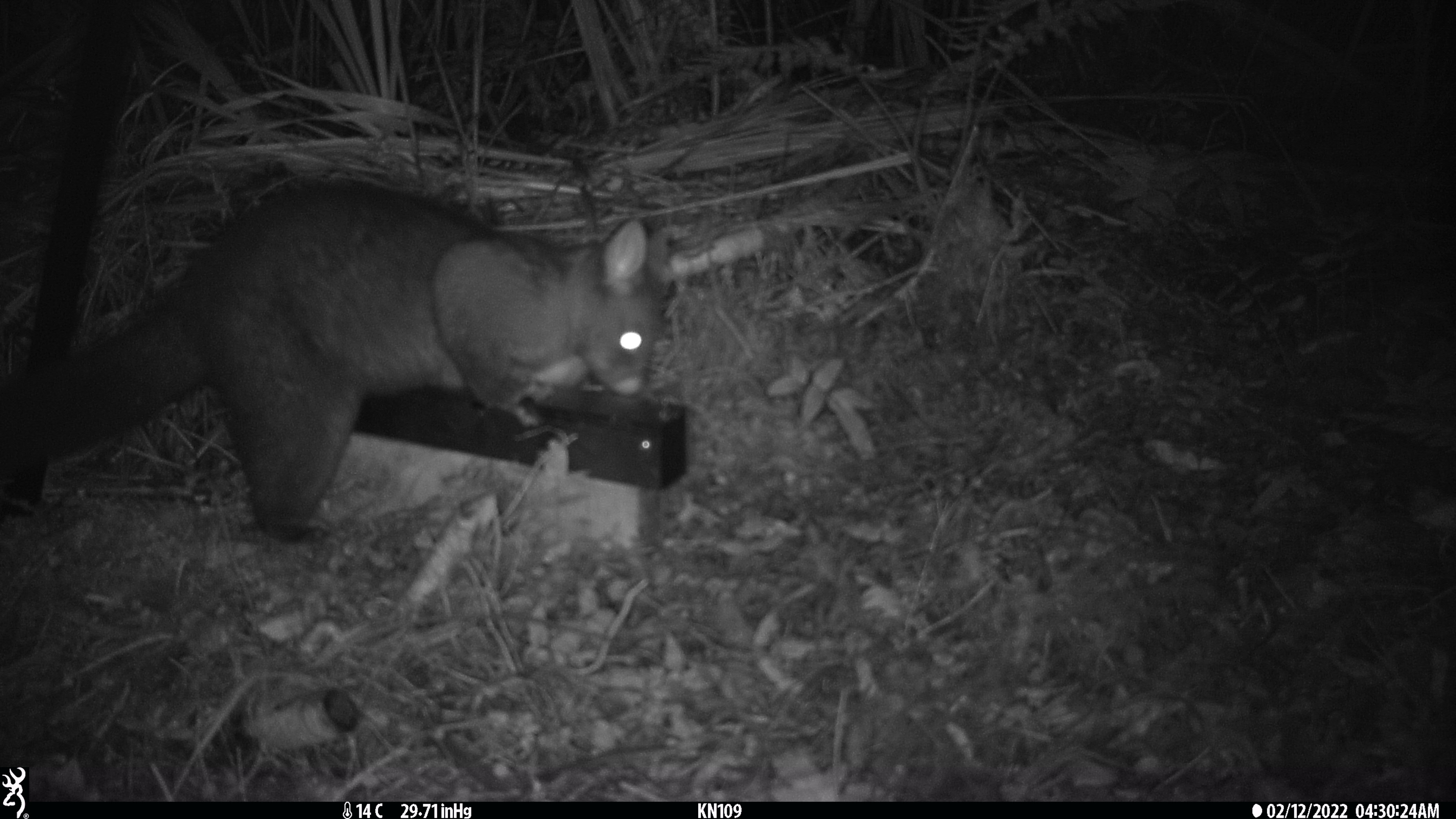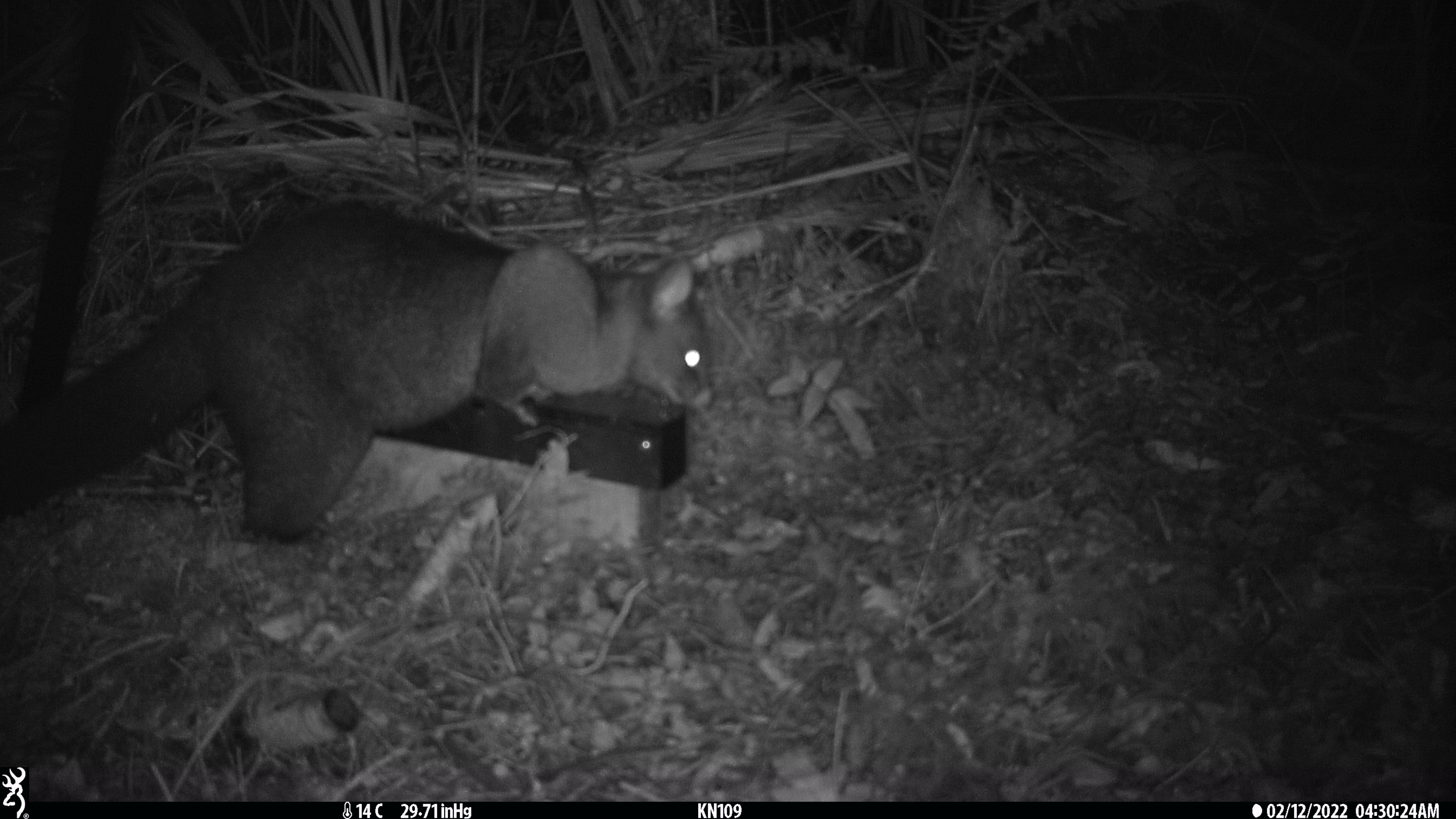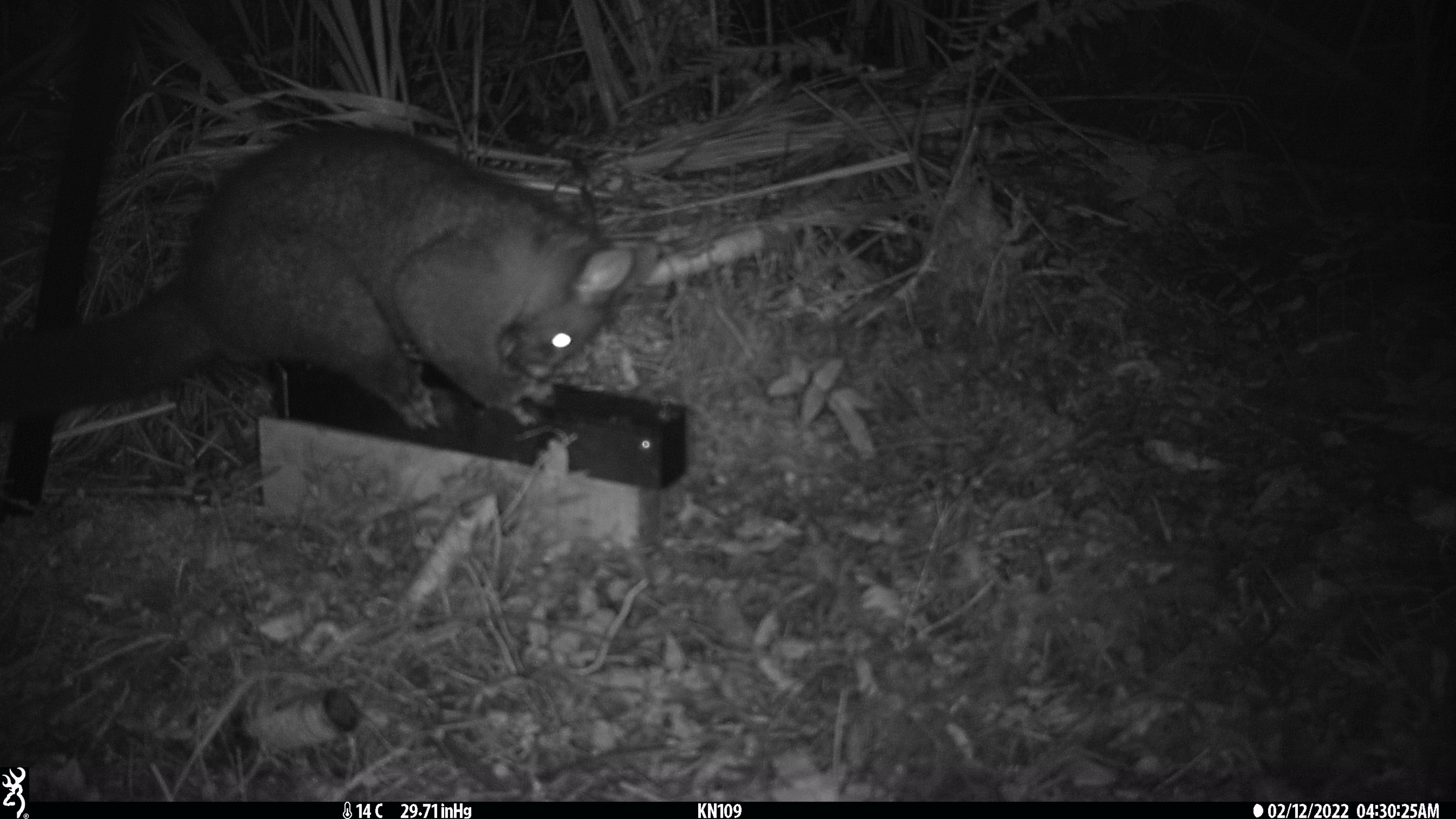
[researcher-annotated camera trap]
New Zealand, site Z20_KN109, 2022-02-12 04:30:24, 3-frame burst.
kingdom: Animalia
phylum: Chordata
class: Mammalia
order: Diprotodontia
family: Phalangeridae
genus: Trichosurus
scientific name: Trichosurus vulpecula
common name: common brushtail possum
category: possum